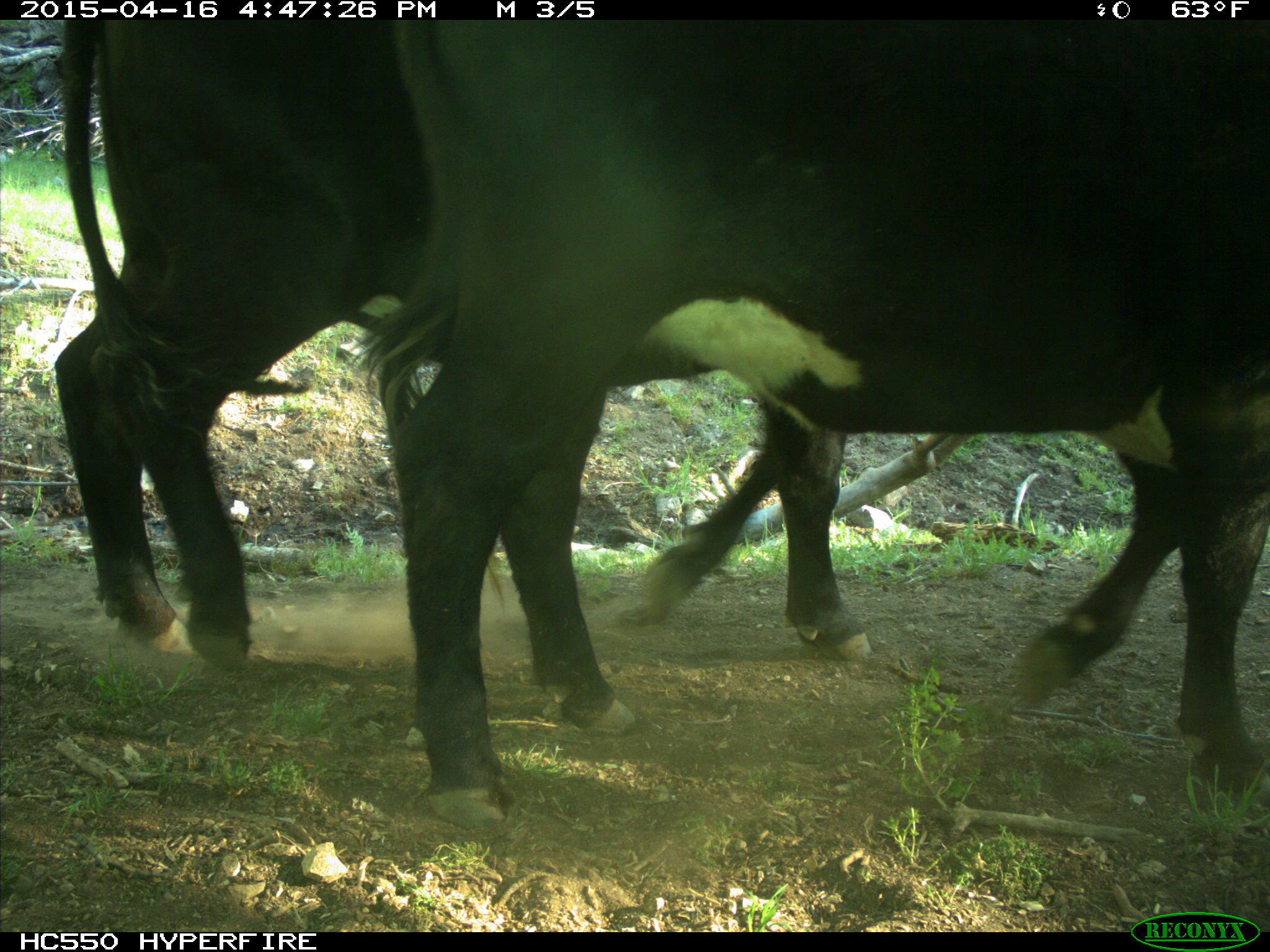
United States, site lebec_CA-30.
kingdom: Animalia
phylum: Chordata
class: Mammalia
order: Artiodactyla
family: Bovidae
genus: Bos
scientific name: Bos taurus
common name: domestic cow